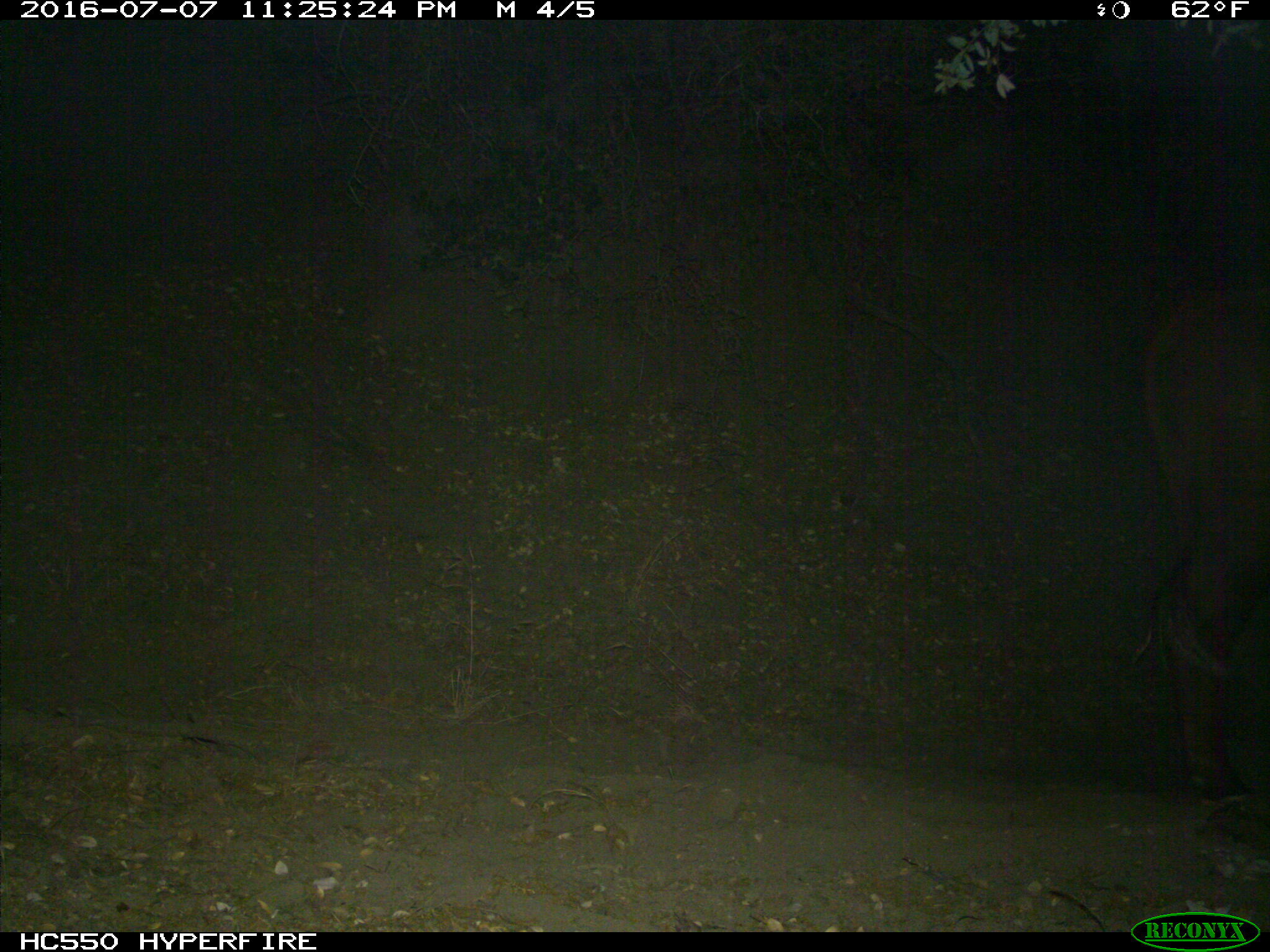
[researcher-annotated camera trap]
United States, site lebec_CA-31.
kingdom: Animalia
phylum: Chordata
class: Mammalia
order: Artiodactyla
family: Bovidae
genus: Bos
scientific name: Bos taurus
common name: domestic cow